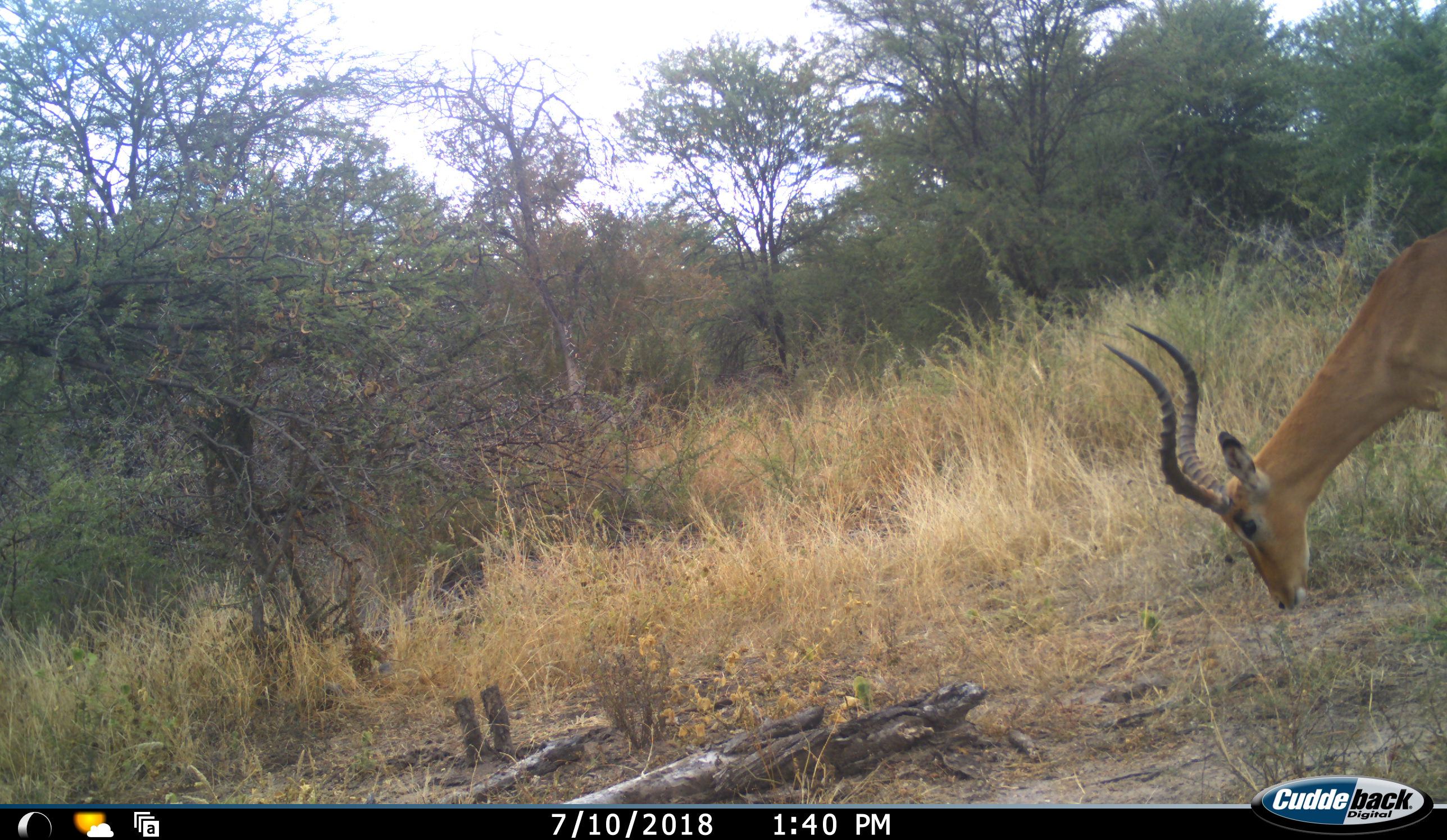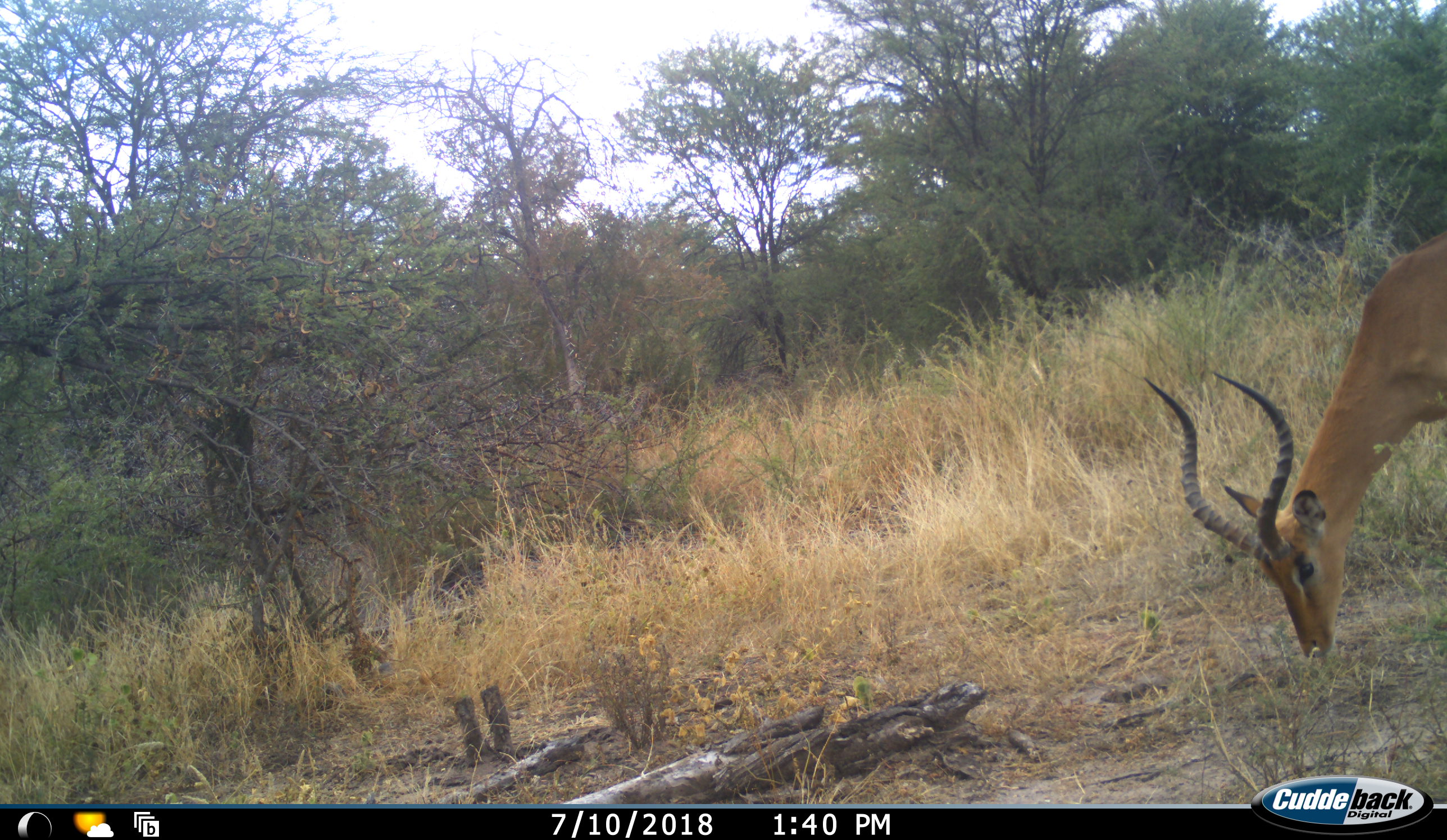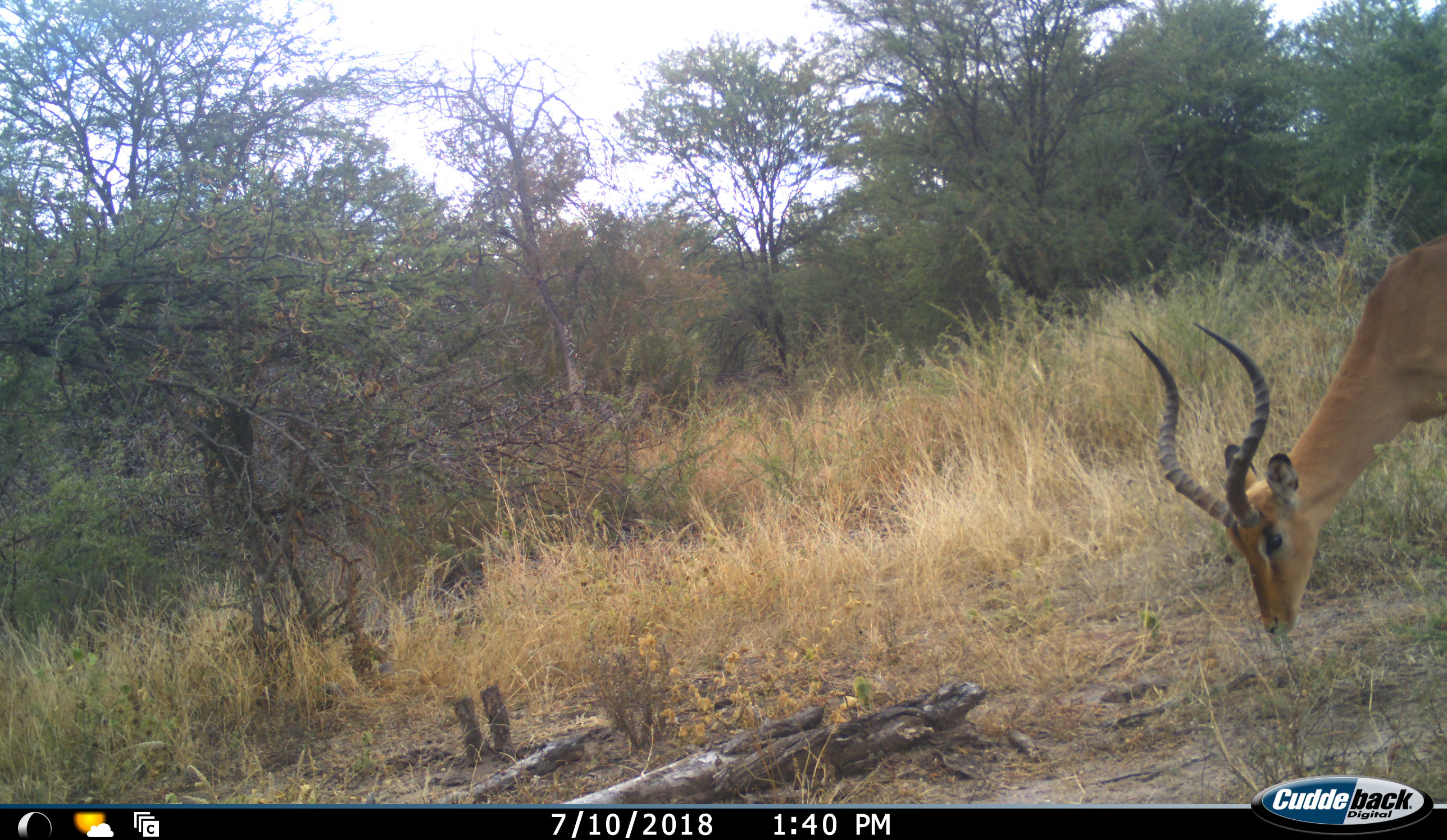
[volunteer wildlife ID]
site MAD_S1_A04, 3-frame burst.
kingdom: Animalia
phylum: Chordata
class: Mammalia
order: Artiodactyla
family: Bovidae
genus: Aepyceros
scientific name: Aepyceros melampus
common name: impala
Impala (Aepyceros melampus), count 1. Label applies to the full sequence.